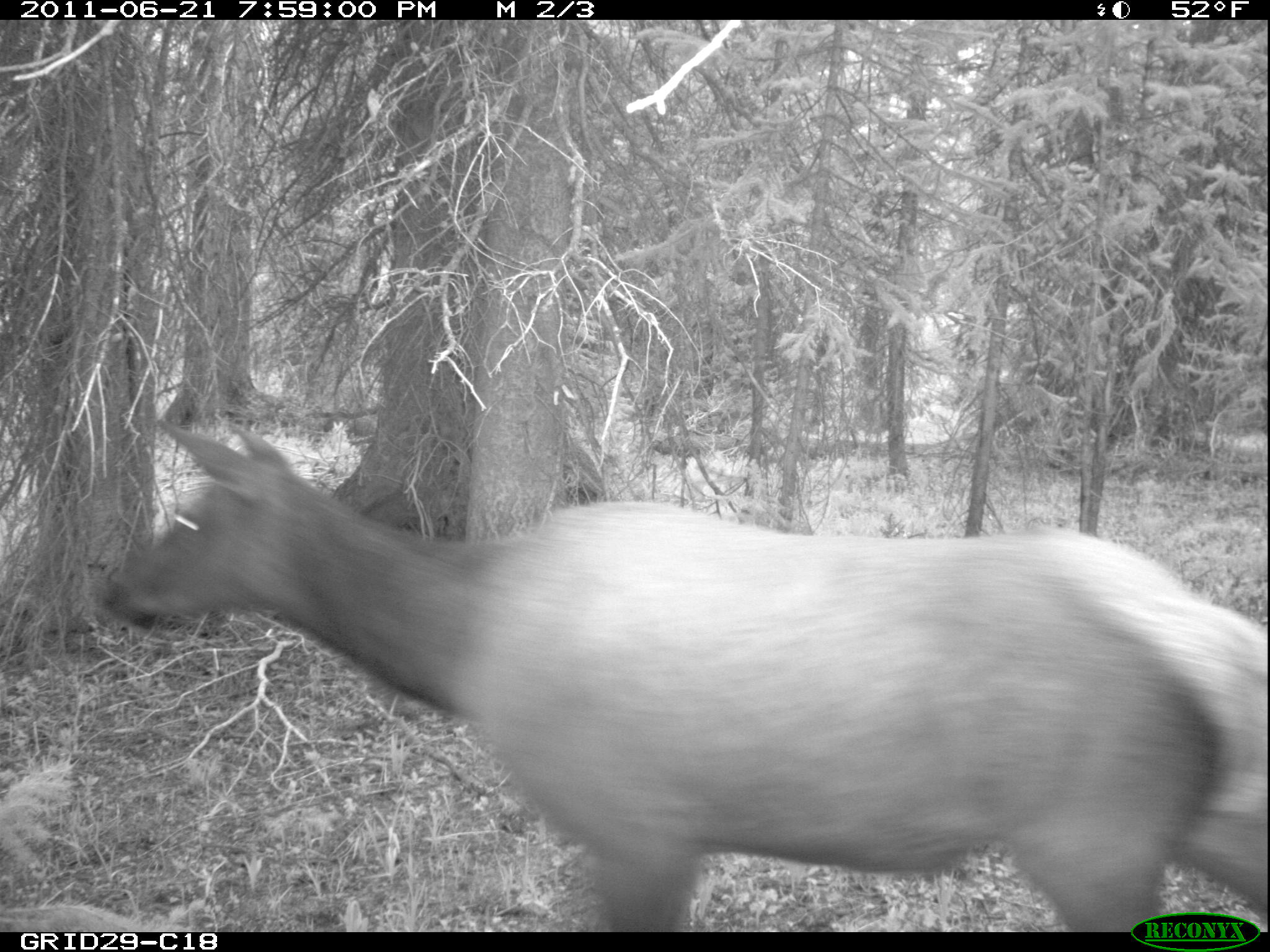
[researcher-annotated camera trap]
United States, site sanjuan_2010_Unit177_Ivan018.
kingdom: Animalia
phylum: Chordata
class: Mammalia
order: Artiodactyla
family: Cervidae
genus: Cervus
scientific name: Cervus elaphus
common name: red deer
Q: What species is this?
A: Cervus elaphus (red deer).